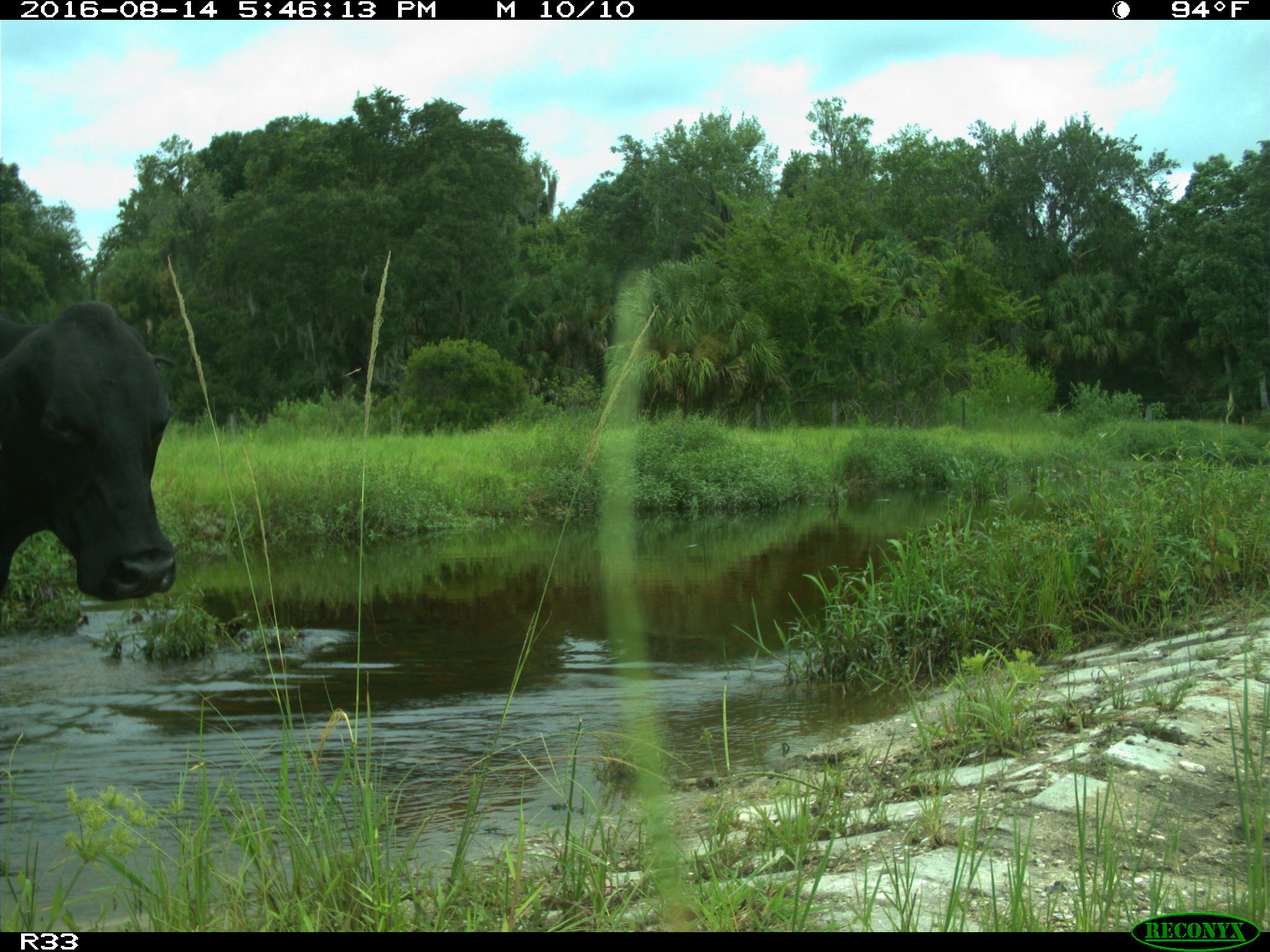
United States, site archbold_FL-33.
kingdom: Animalia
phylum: Chordata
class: Mammalia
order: Artiodactyla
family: Bovidae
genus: Bos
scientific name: Bos taurus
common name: domestic cow